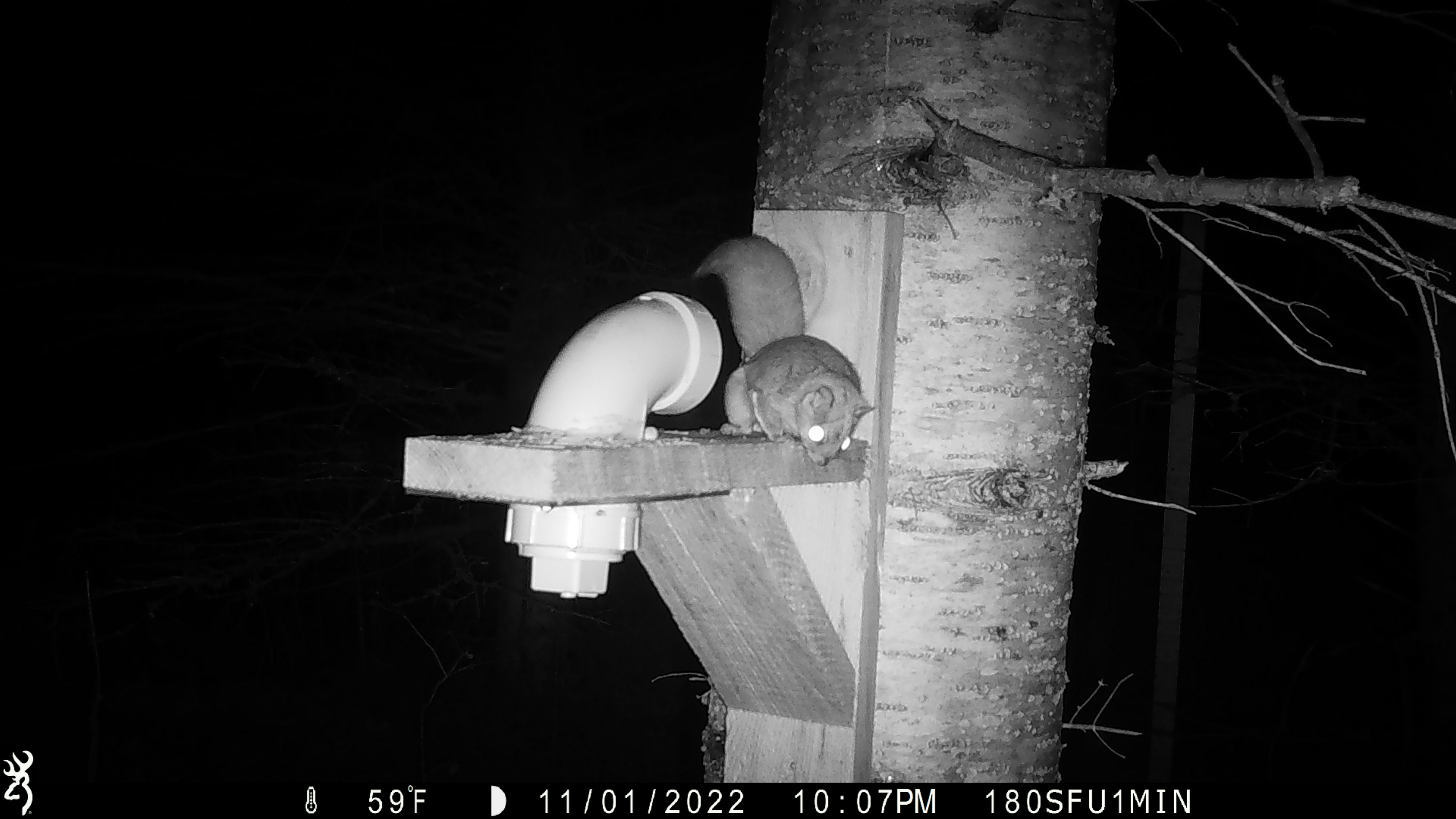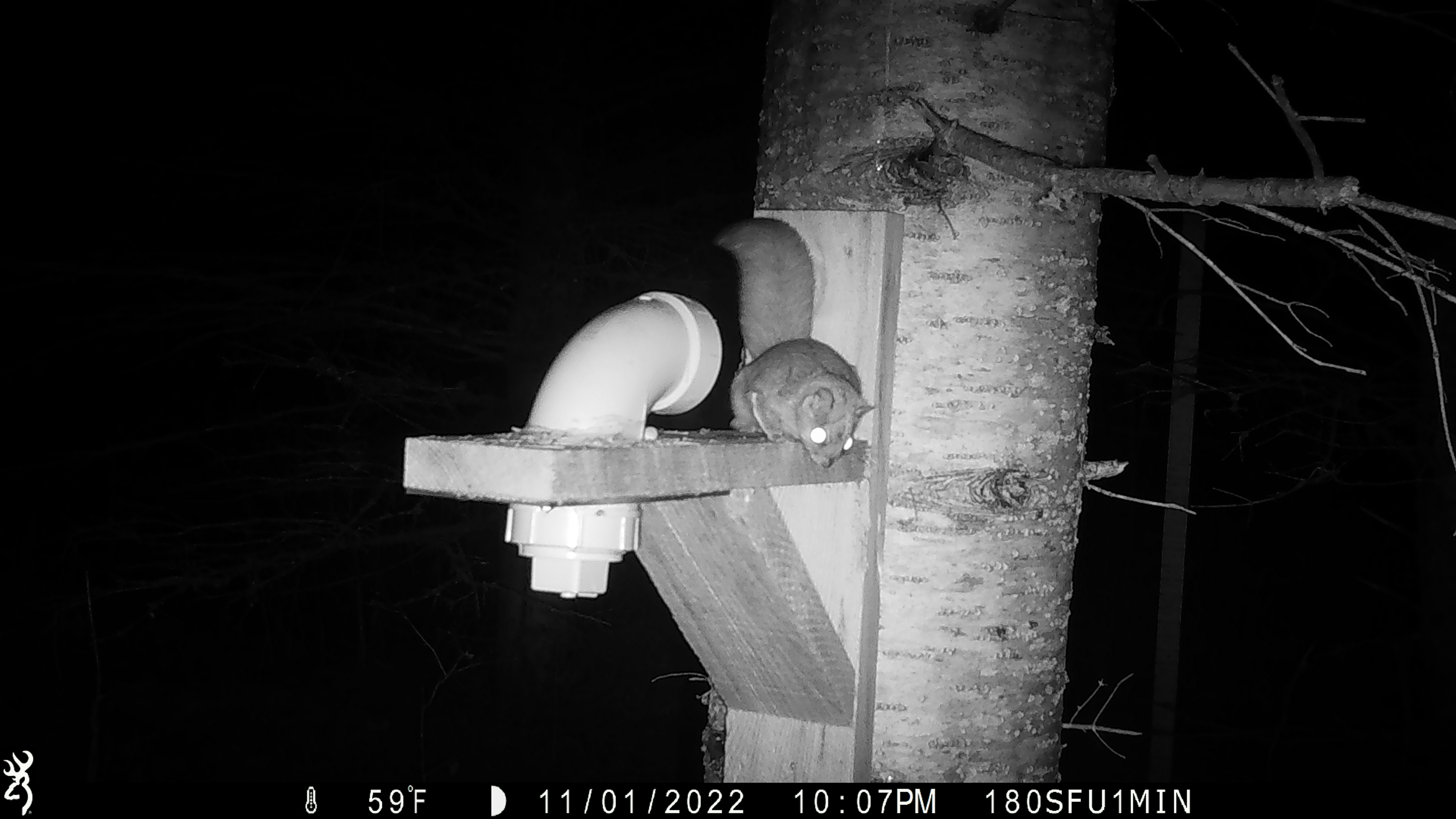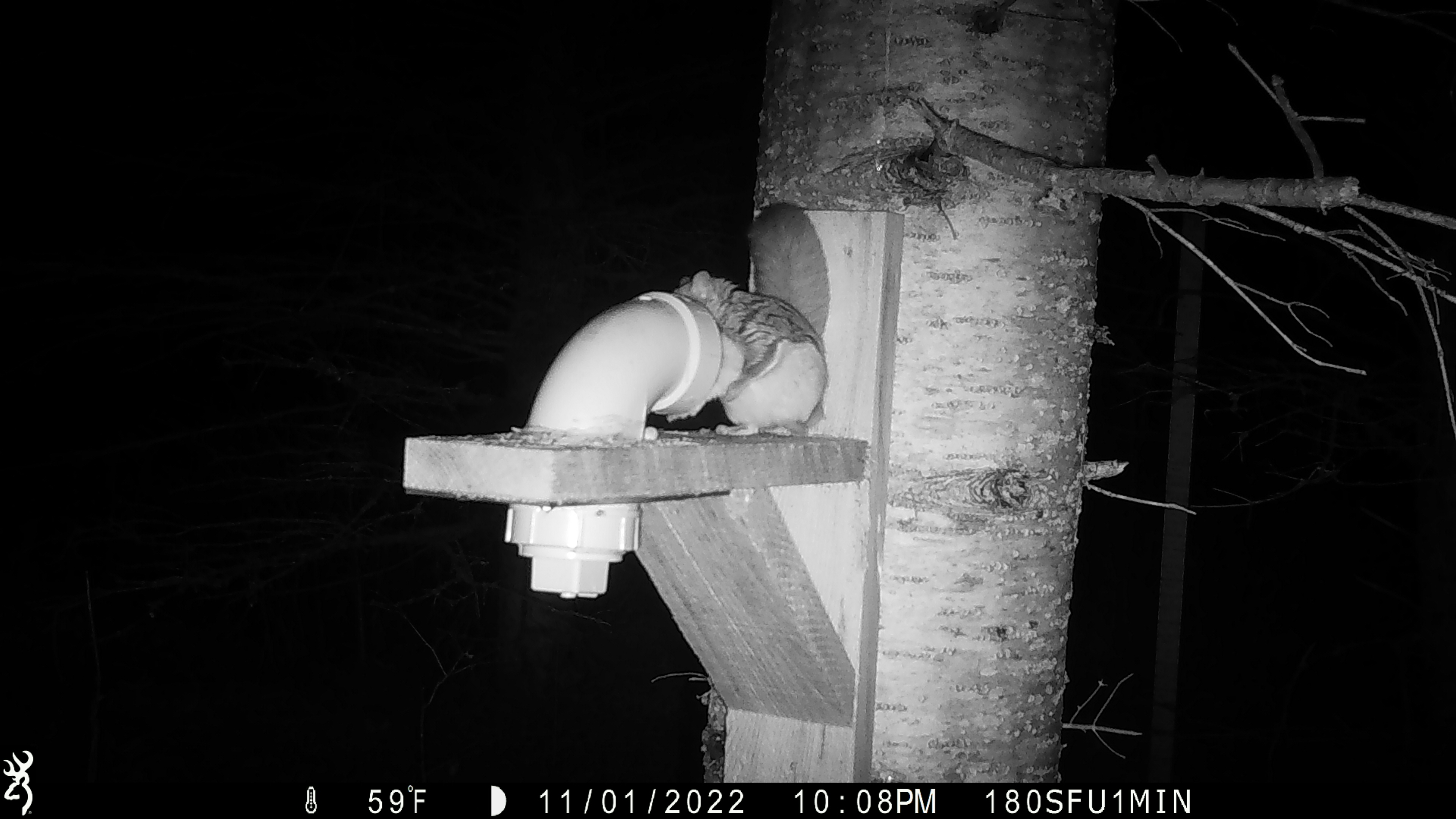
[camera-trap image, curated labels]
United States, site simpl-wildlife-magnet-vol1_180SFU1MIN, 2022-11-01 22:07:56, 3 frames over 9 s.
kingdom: Animalia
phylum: Chordata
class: Mammalia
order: Rodentia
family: Sciuridae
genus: Glaucomys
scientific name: Glaucomys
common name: flying squirrel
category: flying squirrel sp.